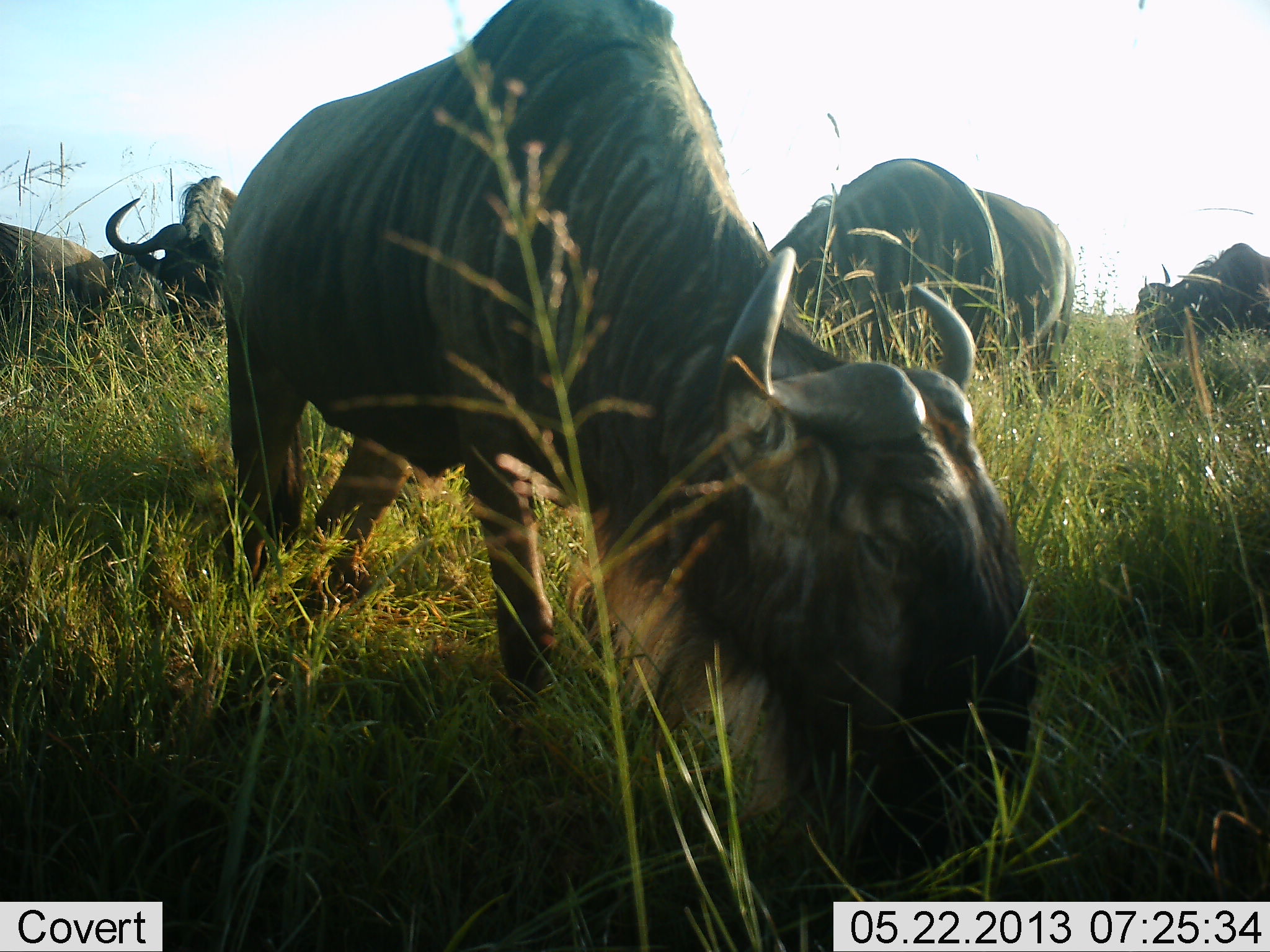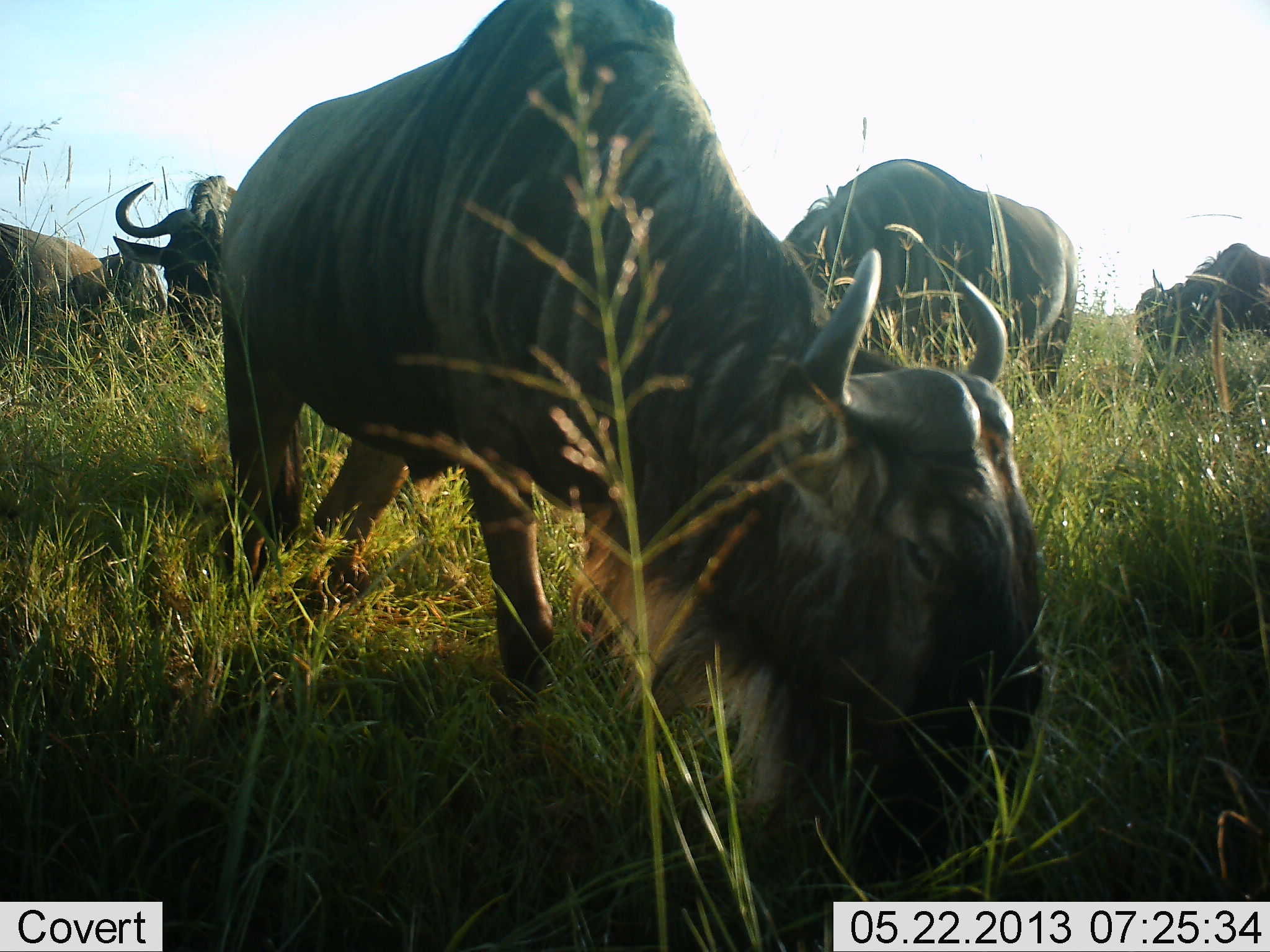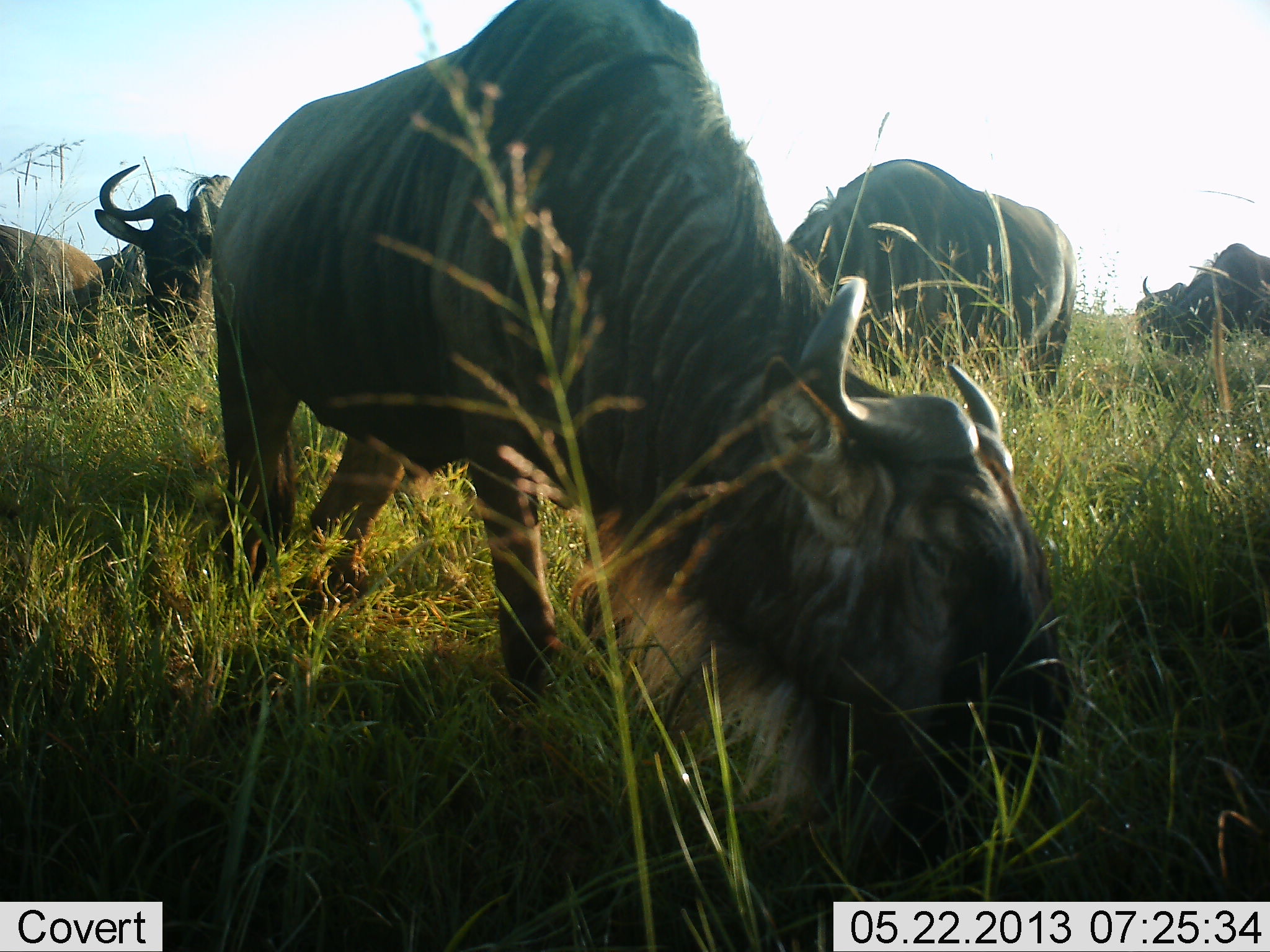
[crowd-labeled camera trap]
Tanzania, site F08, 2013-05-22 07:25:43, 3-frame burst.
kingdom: Animalia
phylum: Chordata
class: Mammalia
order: Artiodactyla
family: Bovidae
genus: Connochaetes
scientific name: Connochaetes taurinus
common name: blue wildebeest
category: wildebeest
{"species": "wildebeest (blue wildebeest) (Connochaetes taurinus)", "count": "5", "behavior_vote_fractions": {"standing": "29%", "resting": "0%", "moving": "7%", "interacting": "0%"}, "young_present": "0%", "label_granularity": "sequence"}